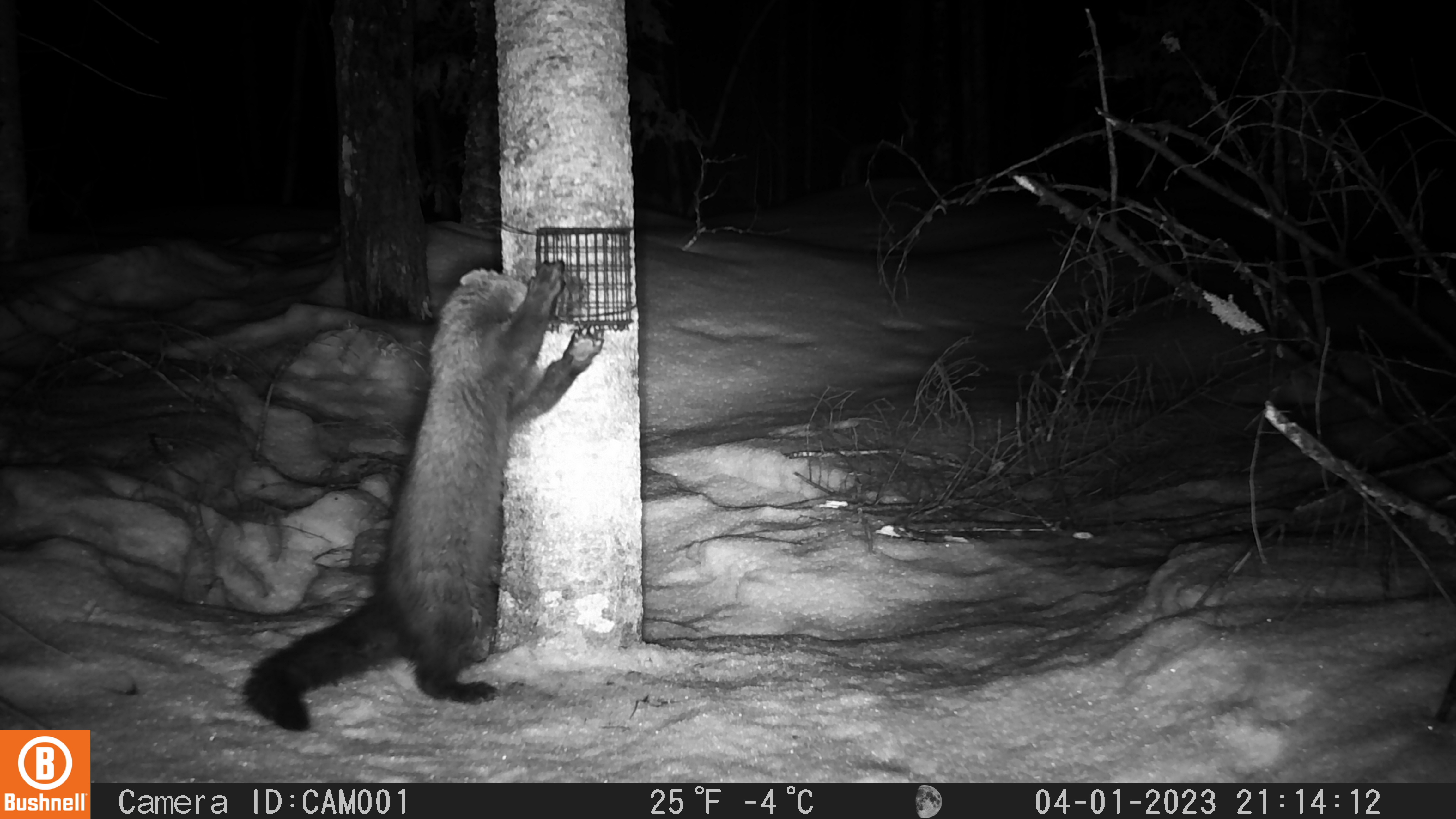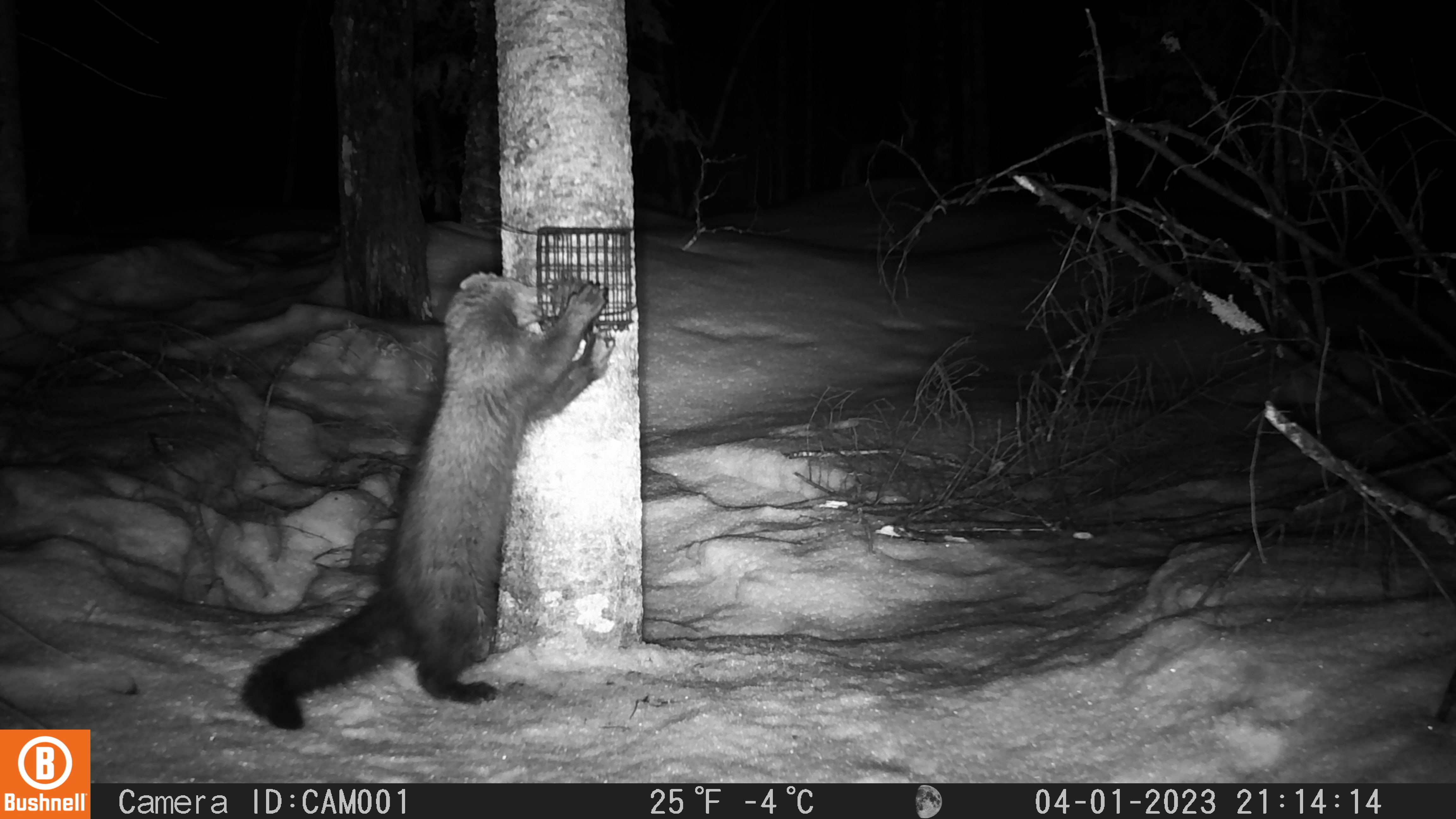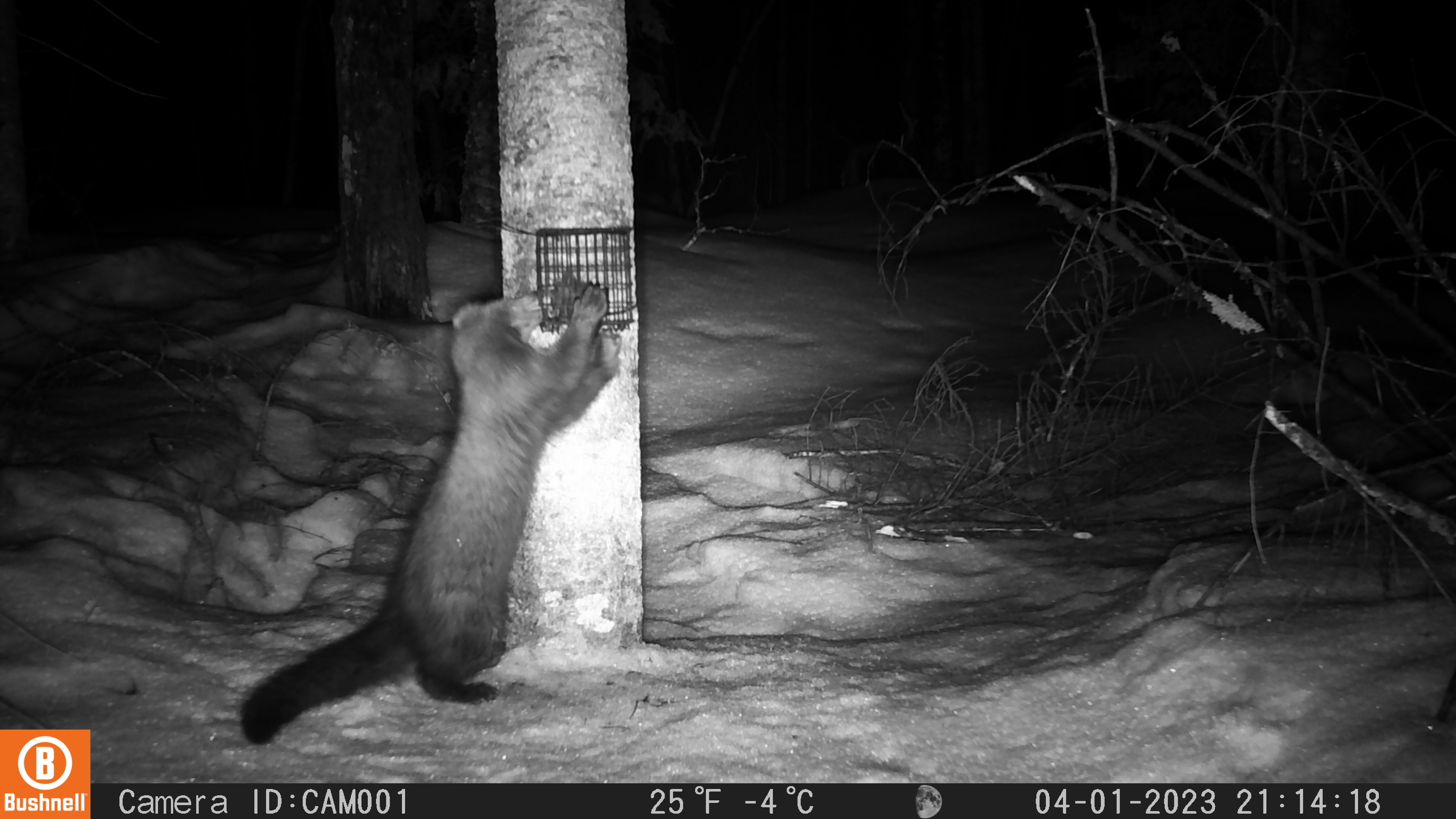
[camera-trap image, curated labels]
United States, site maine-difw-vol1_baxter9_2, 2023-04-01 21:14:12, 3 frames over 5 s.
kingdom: Animalia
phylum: Chordata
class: Mammalia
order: Carnivora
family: Mustelidae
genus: Pekania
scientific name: Pekania pennanti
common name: fisher